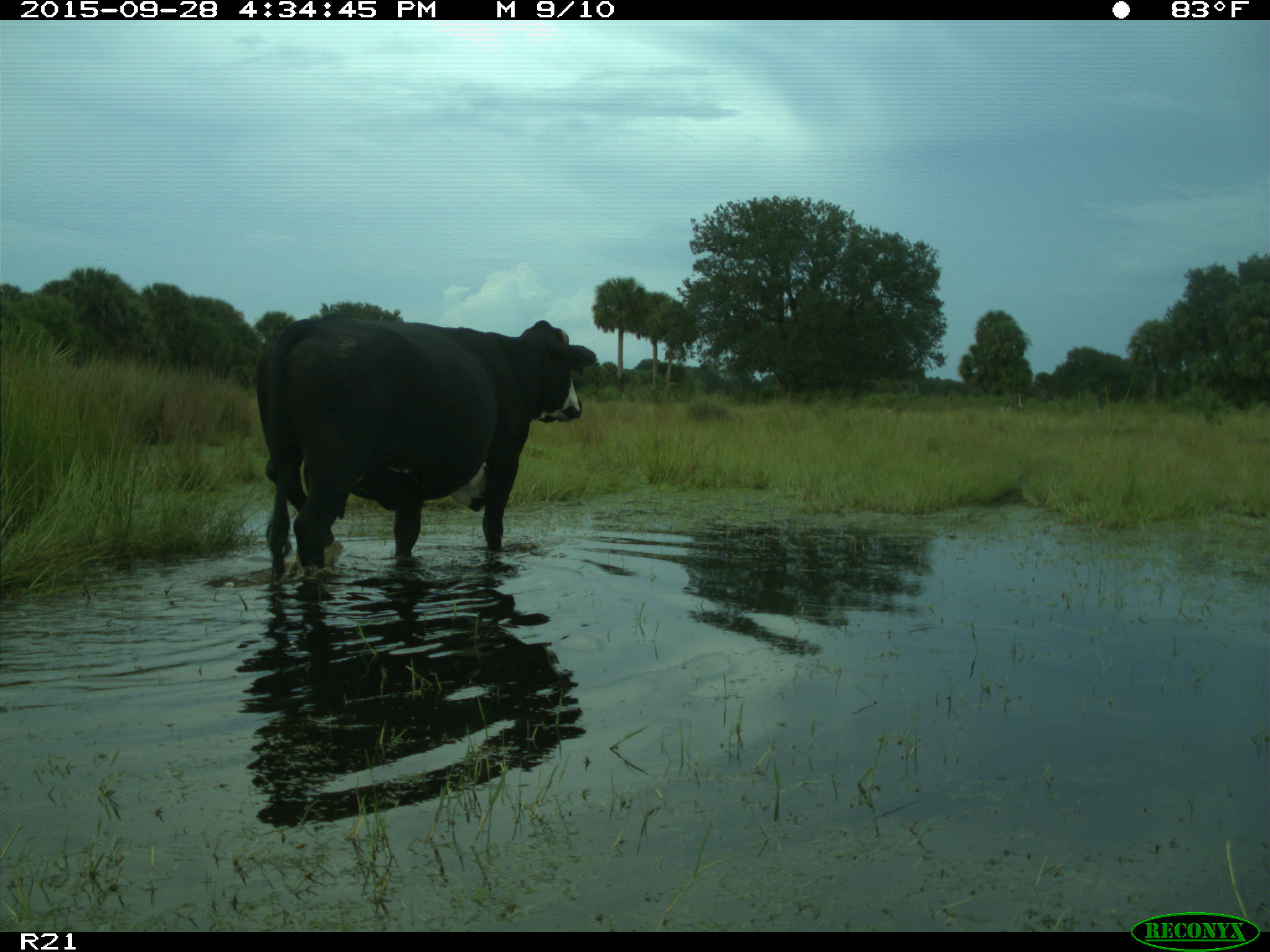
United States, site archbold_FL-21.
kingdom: Animalia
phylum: Chordata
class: Mammalia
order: Artiodactyla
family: Bovidae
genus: Bos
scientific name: Bos taurus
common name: domestic cow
Bos taurus (domestic cow).